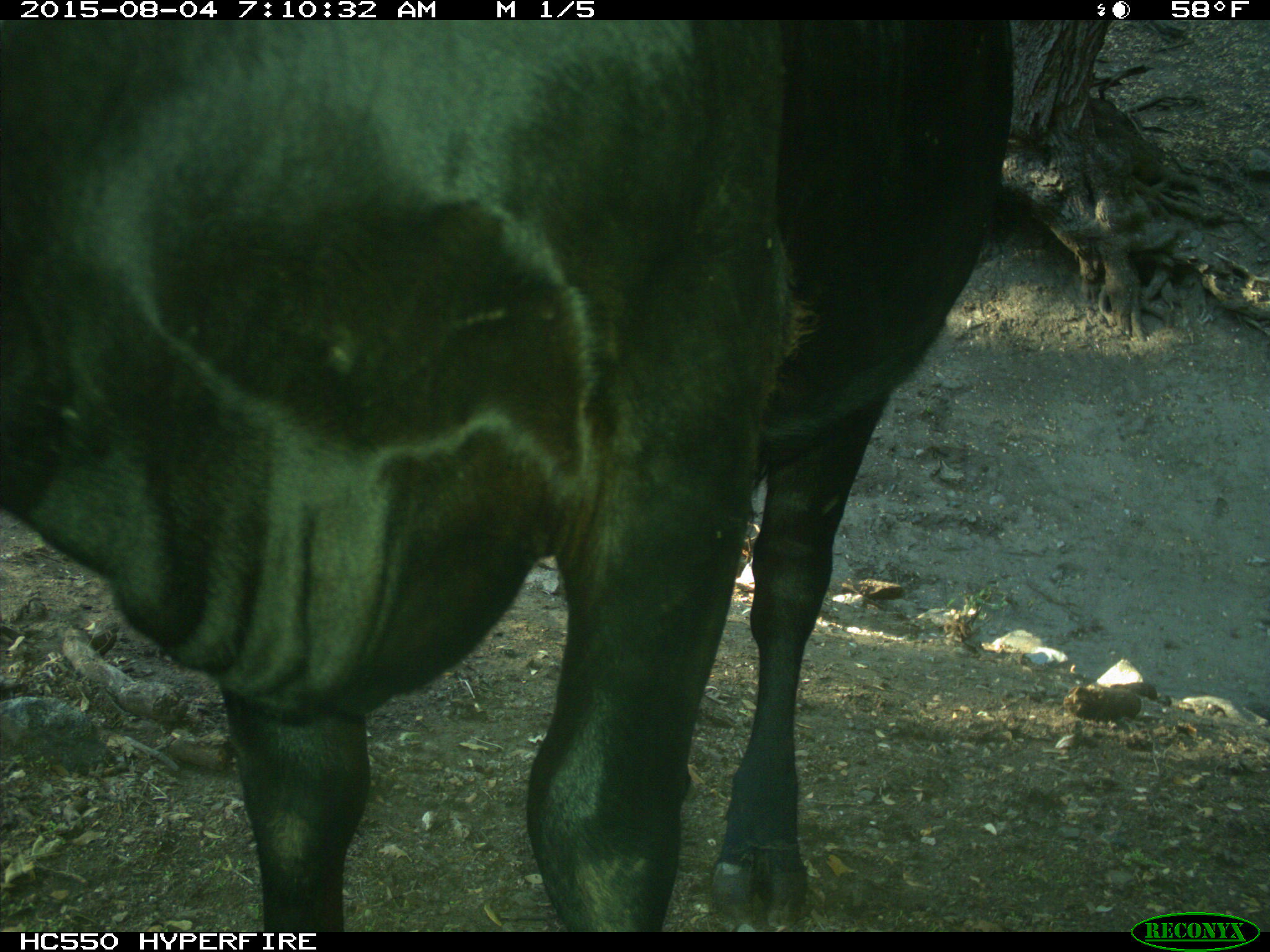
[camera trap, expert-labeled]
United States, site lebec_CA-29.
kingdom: Animalia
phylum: Chordata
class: Mammalia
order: Artiodactyla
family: Bovidae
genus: Bos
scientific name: Bos taurus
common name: domestic cow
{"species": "Bos taurus (domestic cow)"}